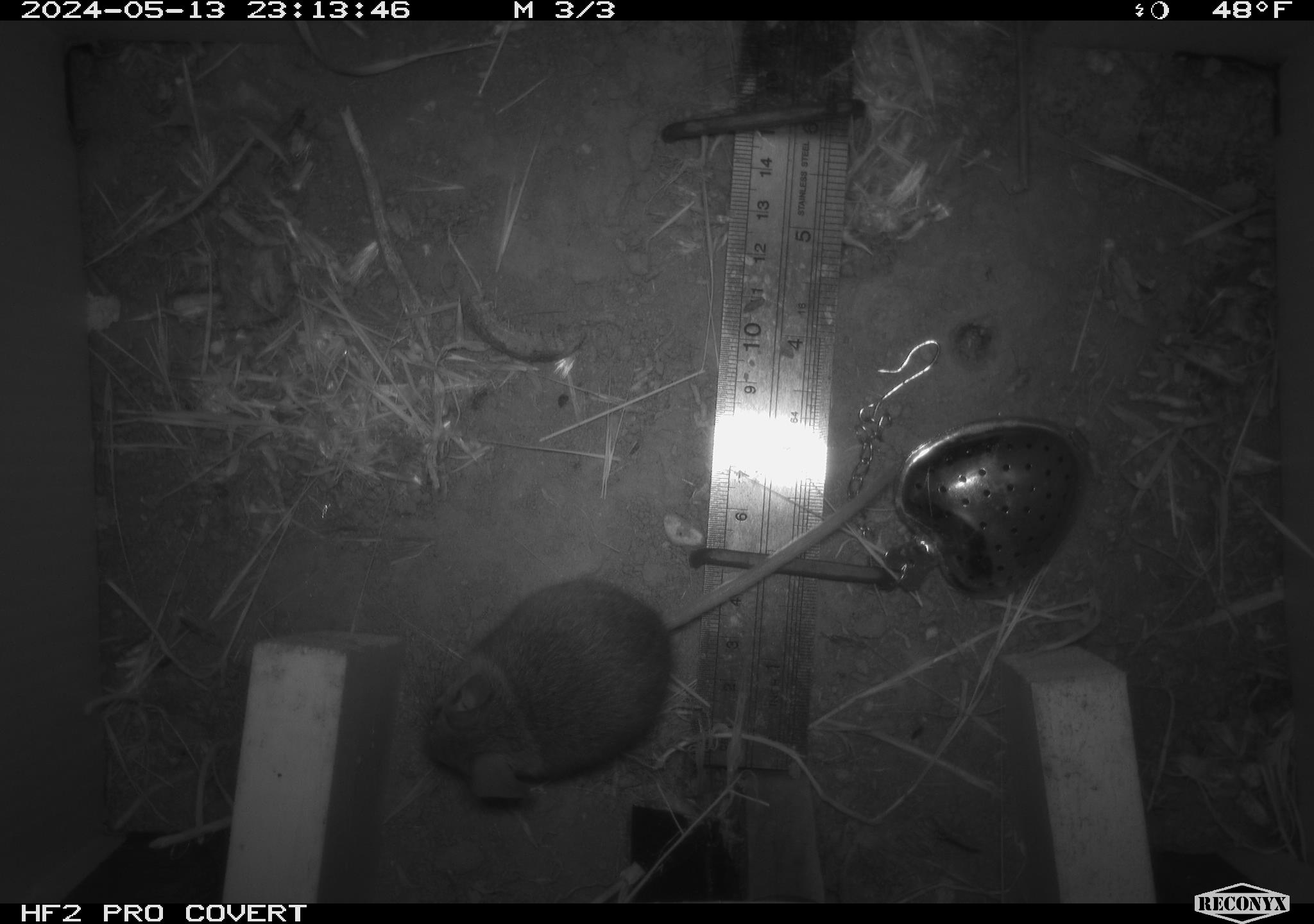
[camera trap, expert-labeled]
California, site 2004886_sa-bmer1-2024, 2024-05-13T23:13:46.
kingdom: Animalia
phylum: Chordata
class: Mammalia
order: Rodentia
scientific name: Rodentia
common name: mouse species